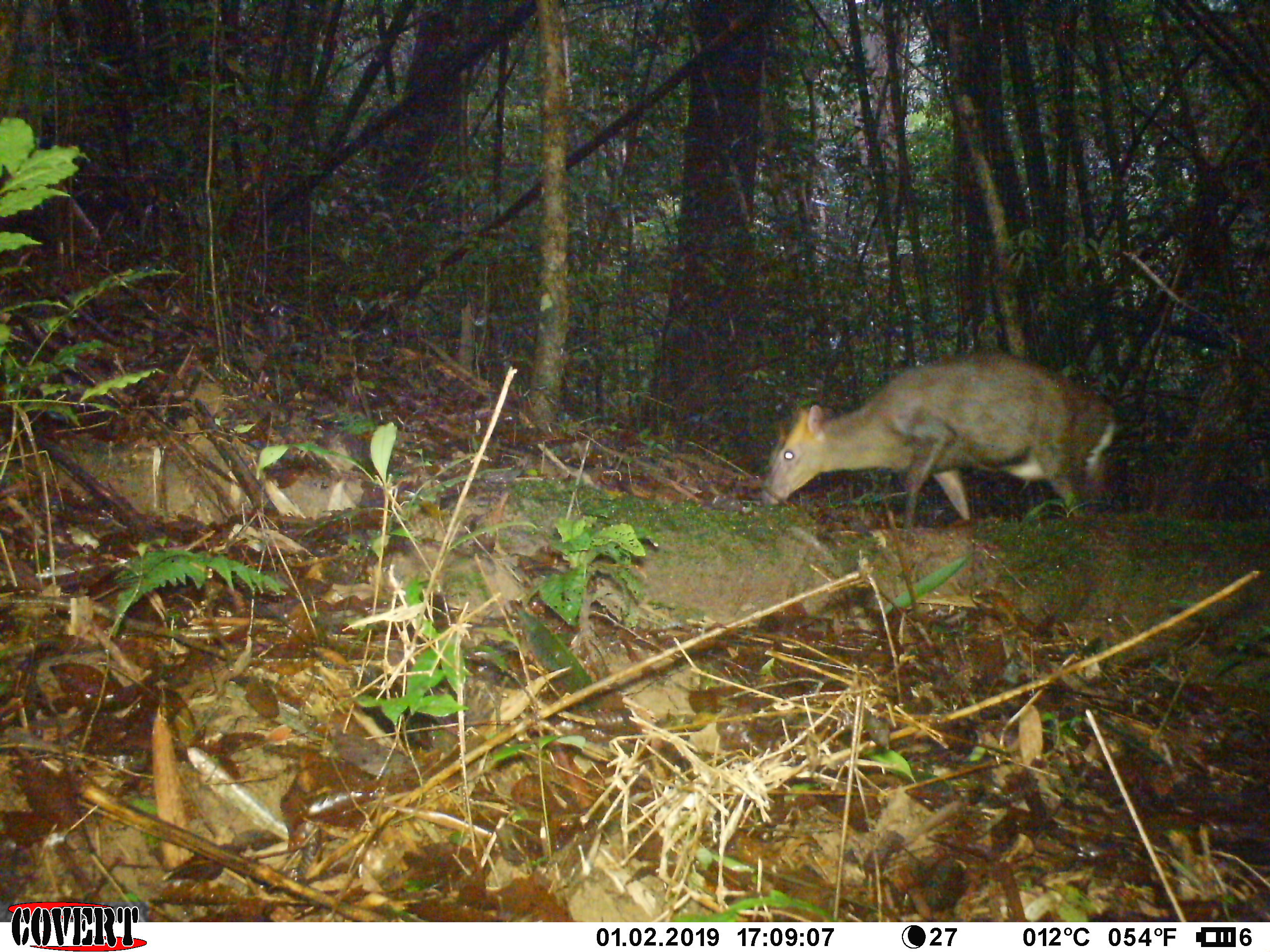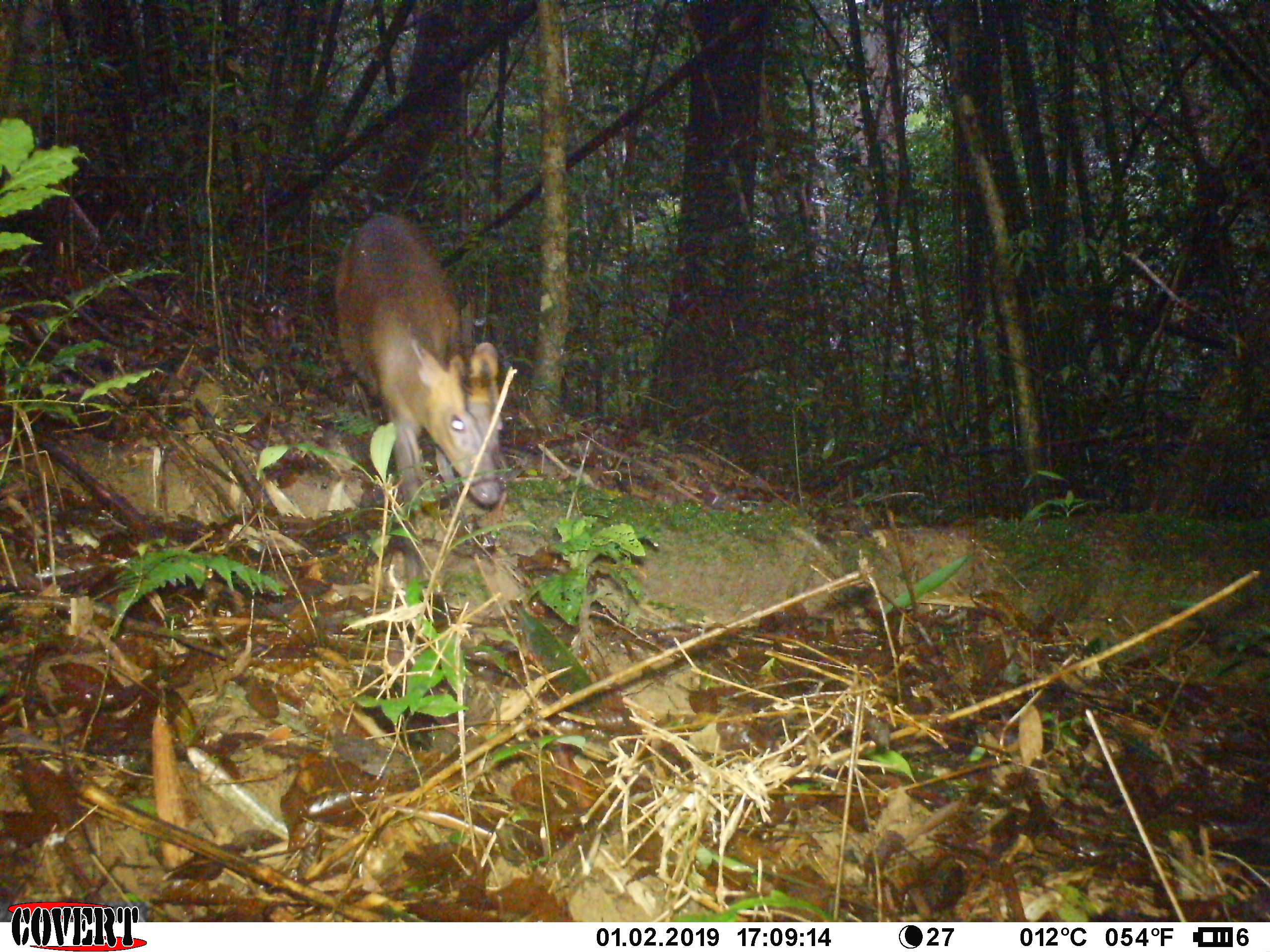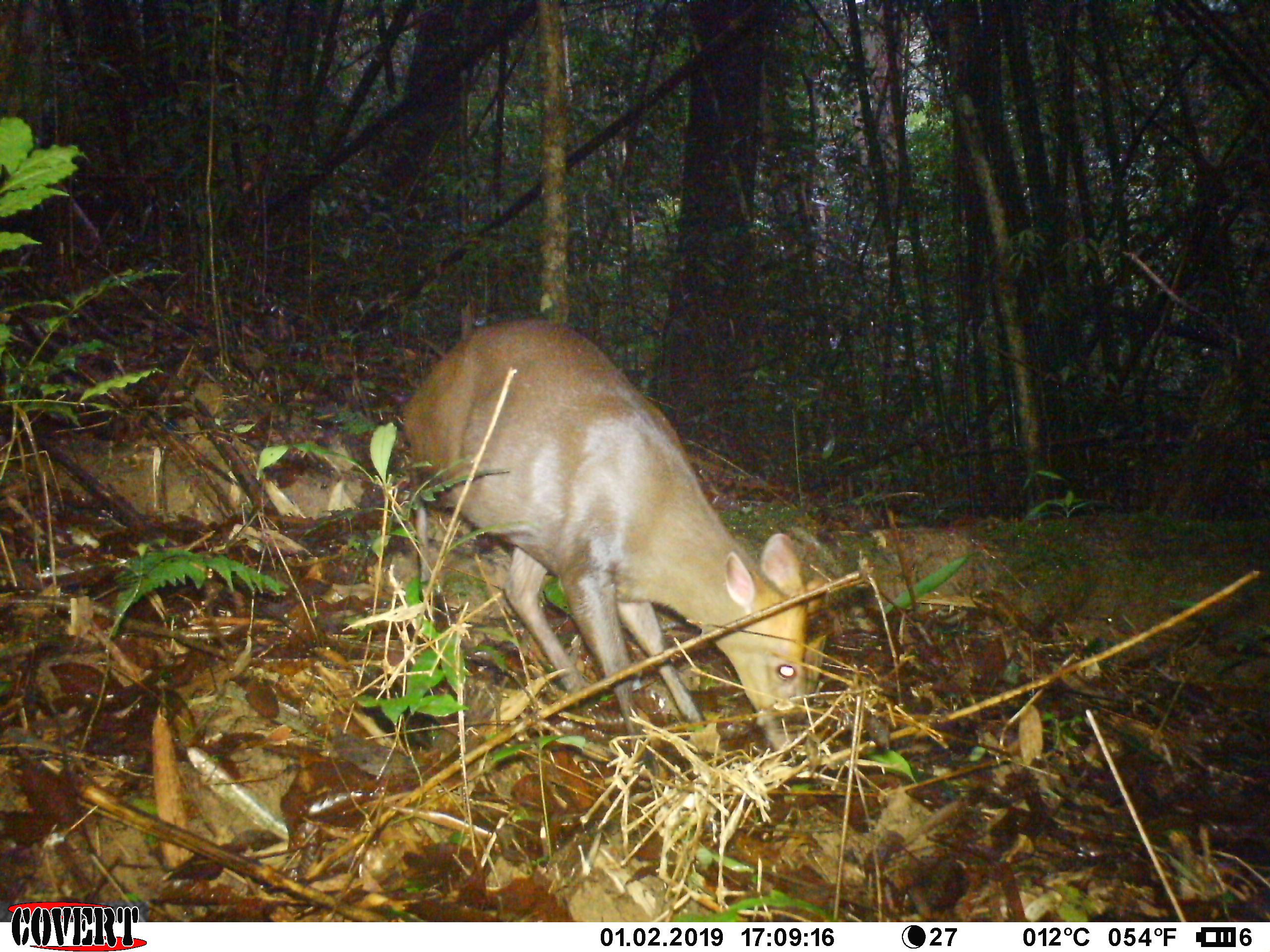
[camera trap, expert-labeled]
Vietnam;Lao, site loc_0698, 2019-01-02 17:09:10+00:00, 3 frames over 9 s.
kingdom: Animalia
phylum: Chordata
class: Mammalia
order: Artiodactyla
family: Cervidae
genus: Muntiacus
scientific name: Muntiacus rooseveltorum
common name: roosevelt's muntjac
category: roosevelts muntjac group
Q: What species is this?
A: Roosevelts muntjac group (roosevelt's muntjac) (Muntiacus rooseveltorum).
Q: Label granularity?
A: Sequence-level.